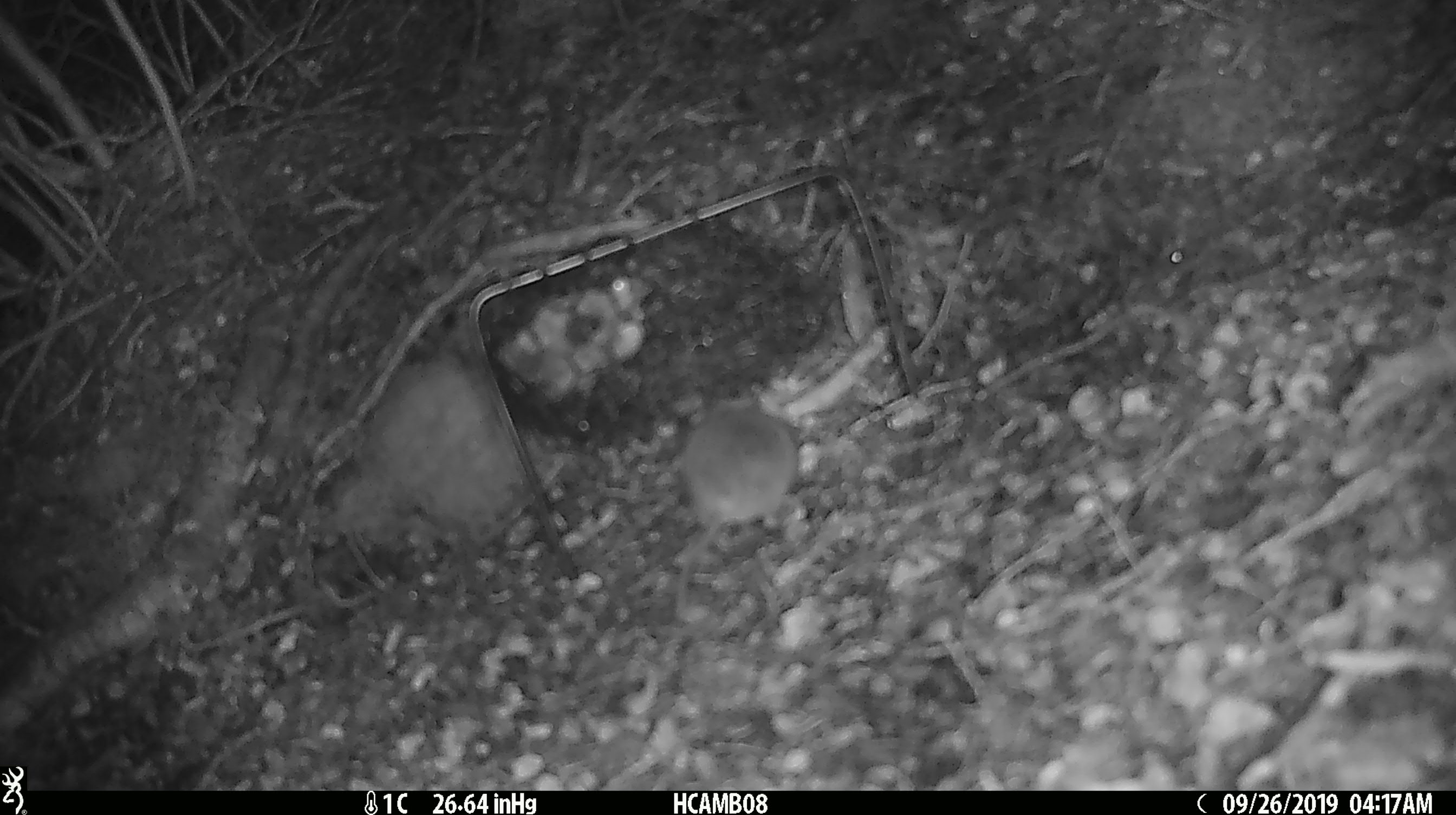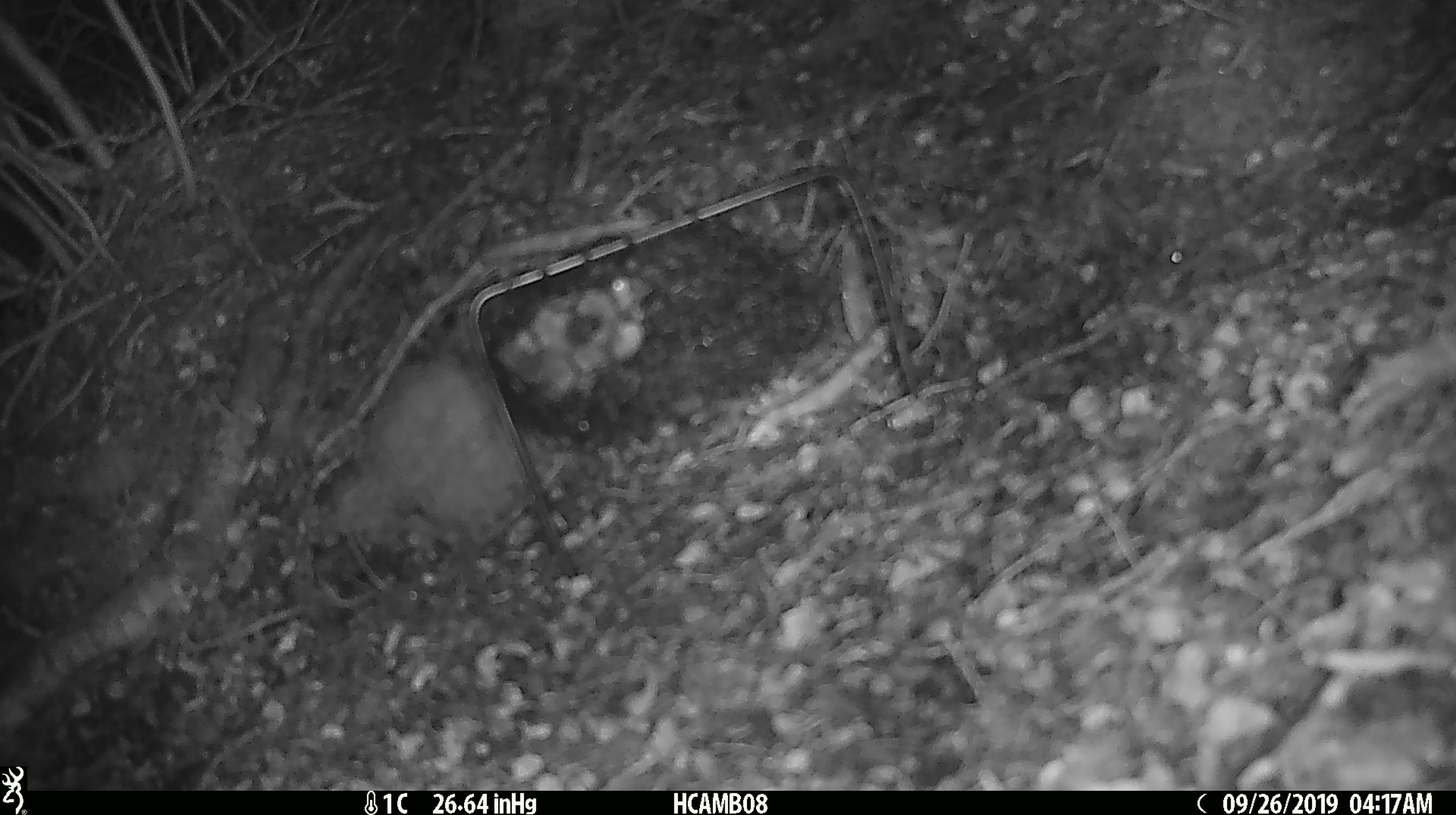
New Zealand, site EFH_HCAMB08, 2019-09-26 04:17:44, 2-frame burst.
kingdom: Animalia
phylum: Chordata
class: Mammalia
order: Rodentia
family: Muridae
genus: Mus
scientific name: Mus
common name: mouse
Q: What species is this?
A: Mouse (Mus).